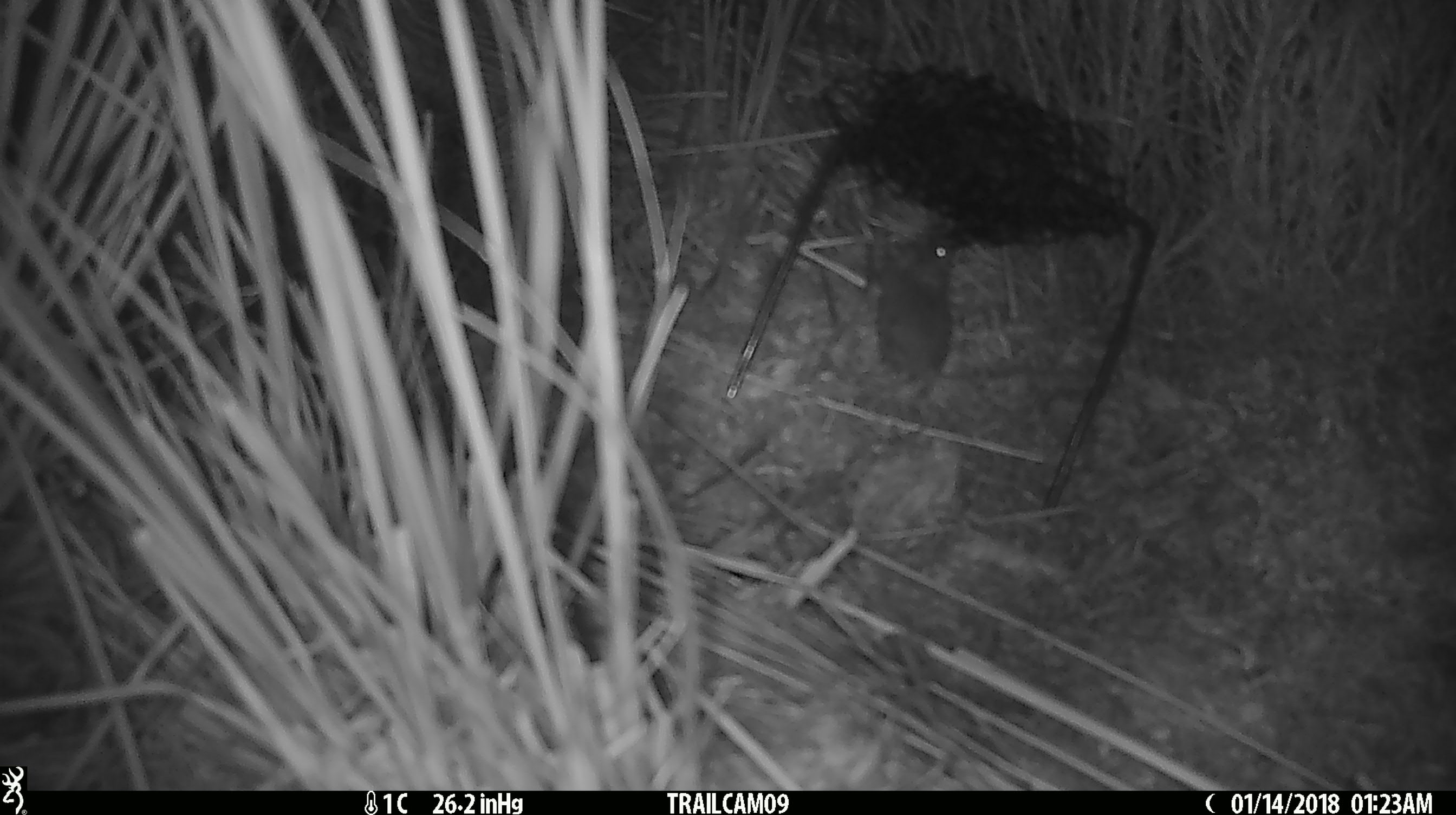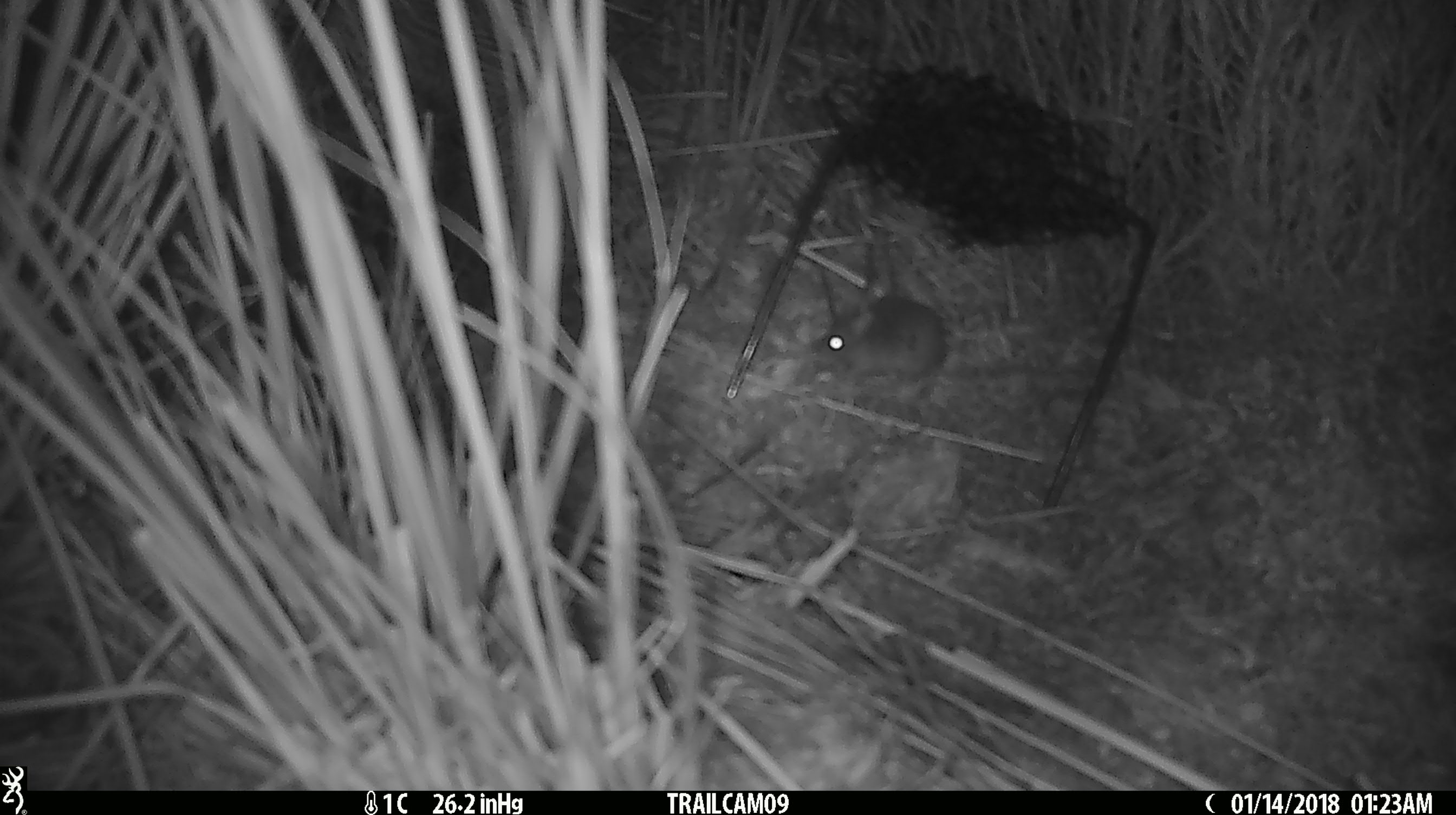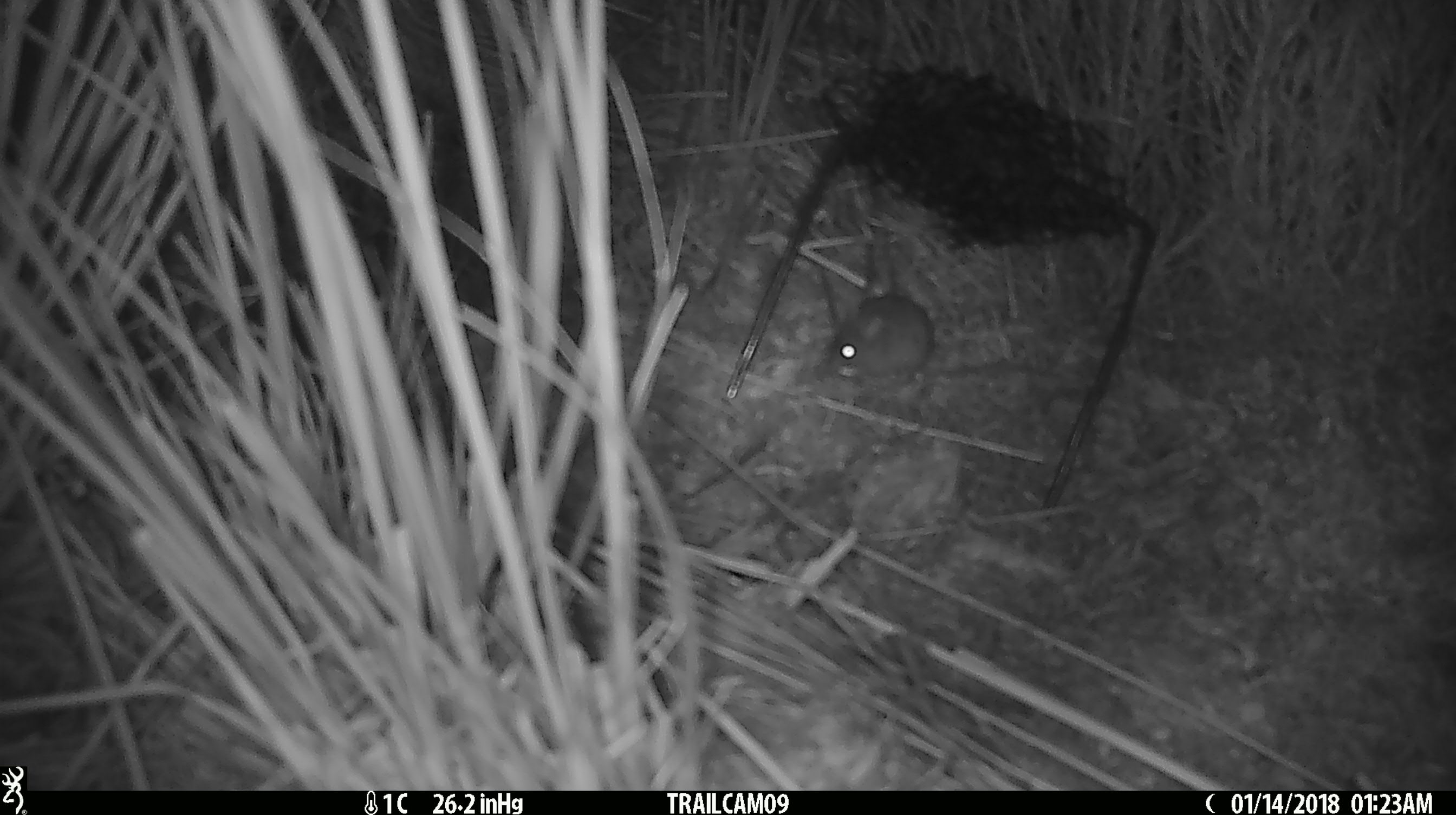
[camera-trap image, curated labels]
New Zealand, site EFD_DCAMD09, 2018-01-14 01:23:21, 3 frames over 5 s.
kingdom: Animalia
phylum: Chordata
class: Mammalia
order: Rodentia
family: Muridae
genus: Mus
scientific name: Mus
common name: mouse